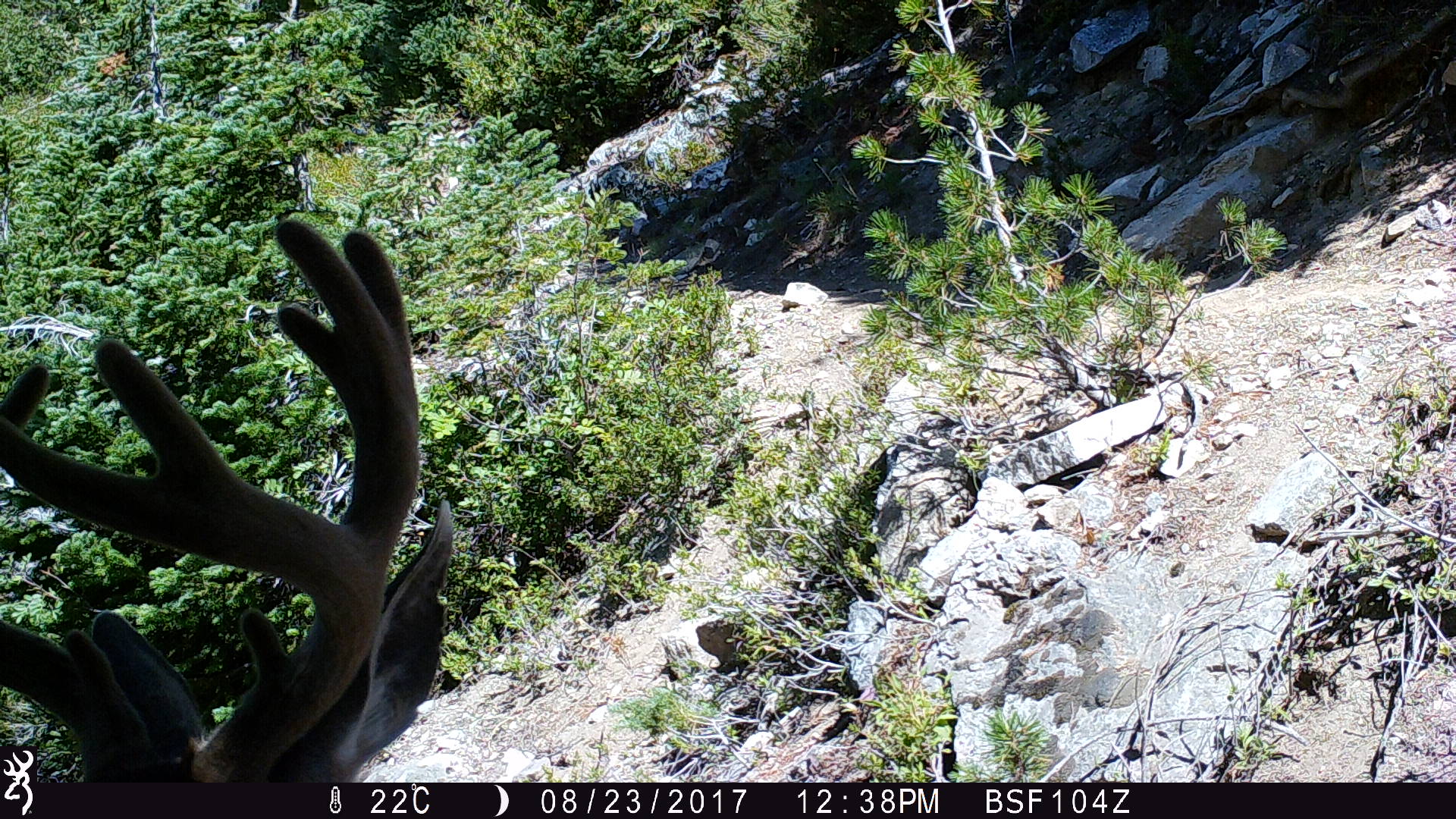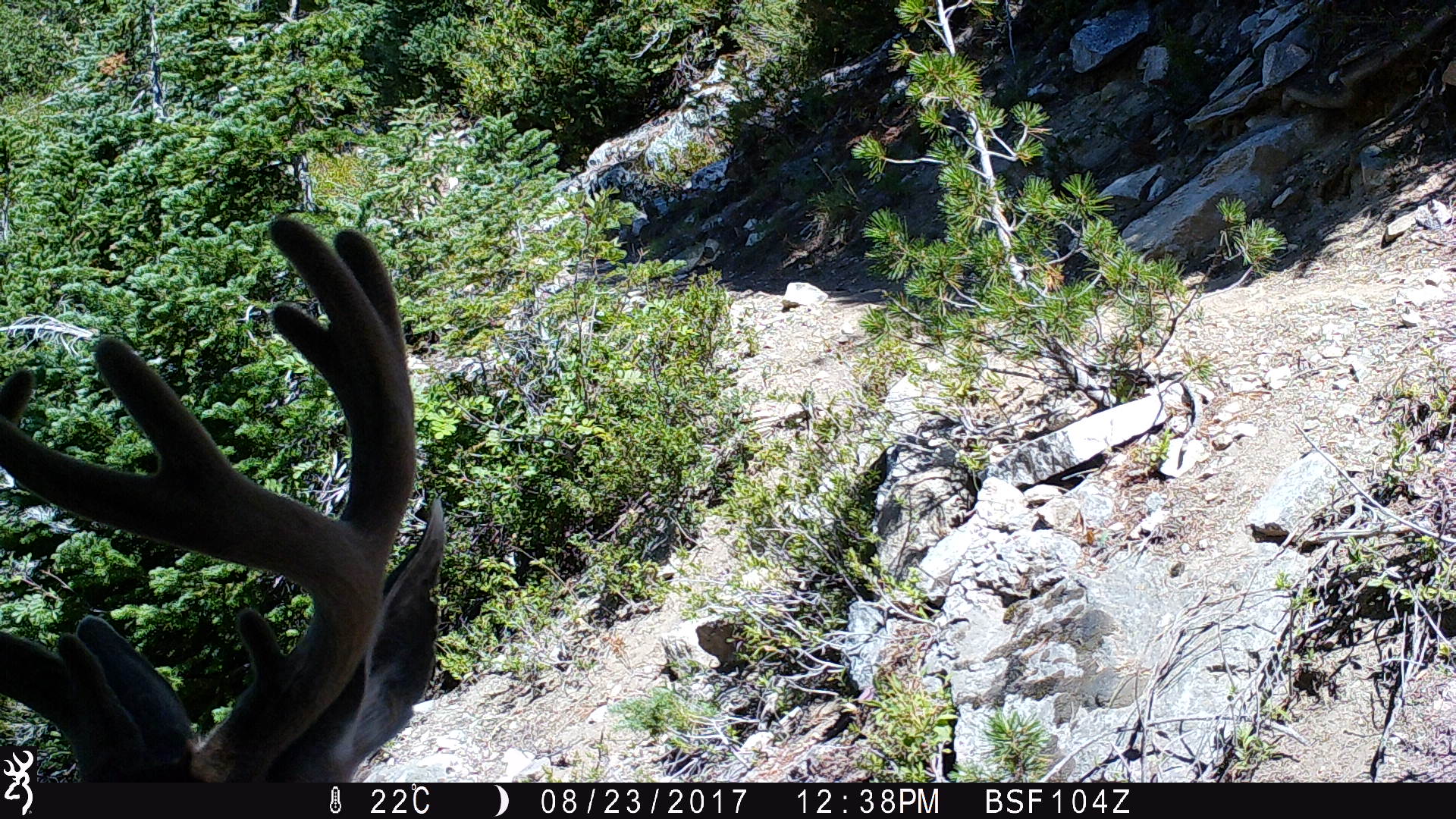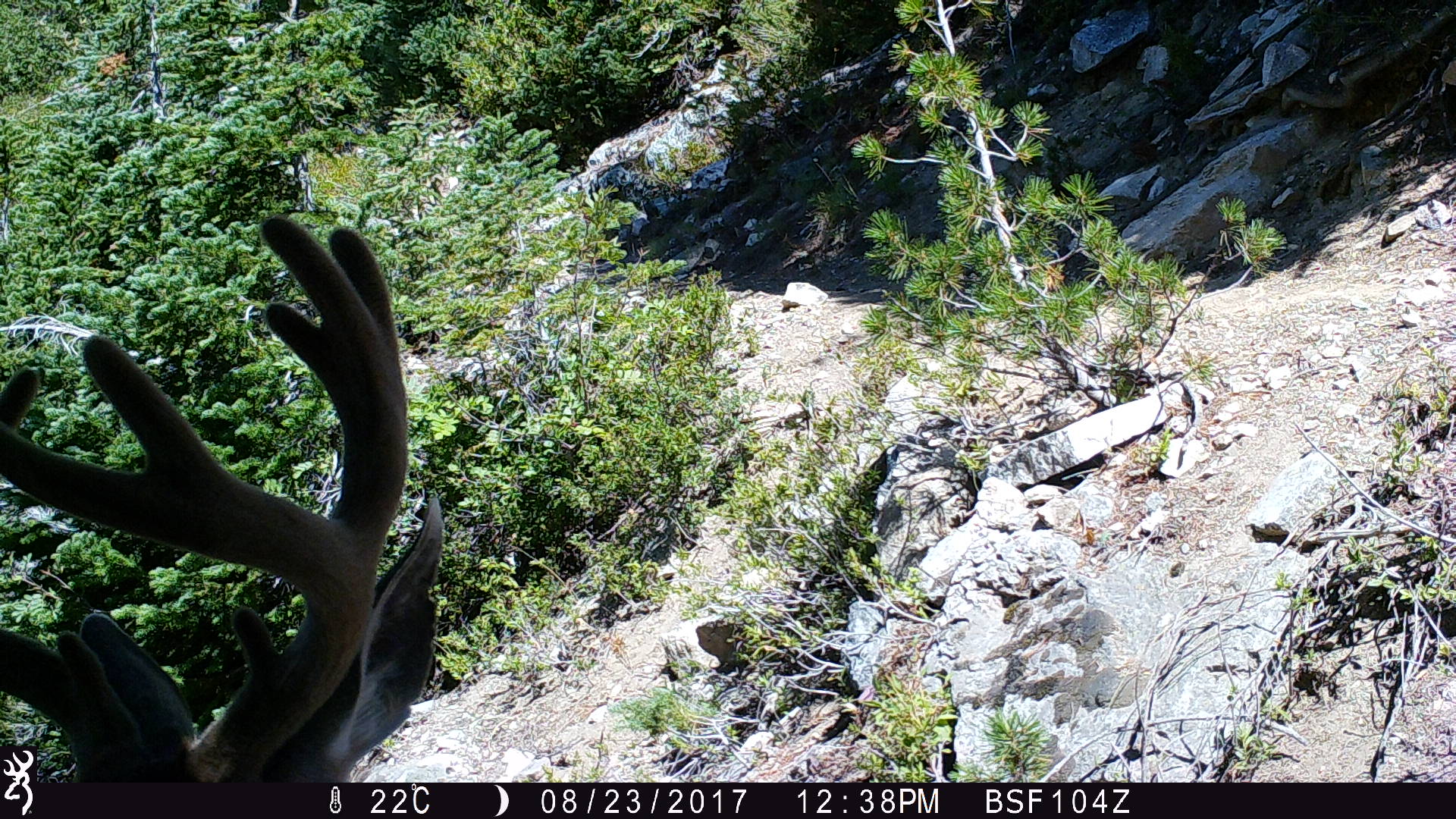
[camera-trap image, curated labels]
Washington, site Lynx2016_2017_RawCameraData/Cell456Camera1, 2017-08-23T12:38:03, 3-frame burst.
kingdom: Animalia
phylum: Chordata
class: Mammalia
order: Artiodactyla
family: Cervidae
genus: Odocoileus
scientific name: Odocoileus hemionus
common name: mule deer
Odocoileus hemionus (mule deer). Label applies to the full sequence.